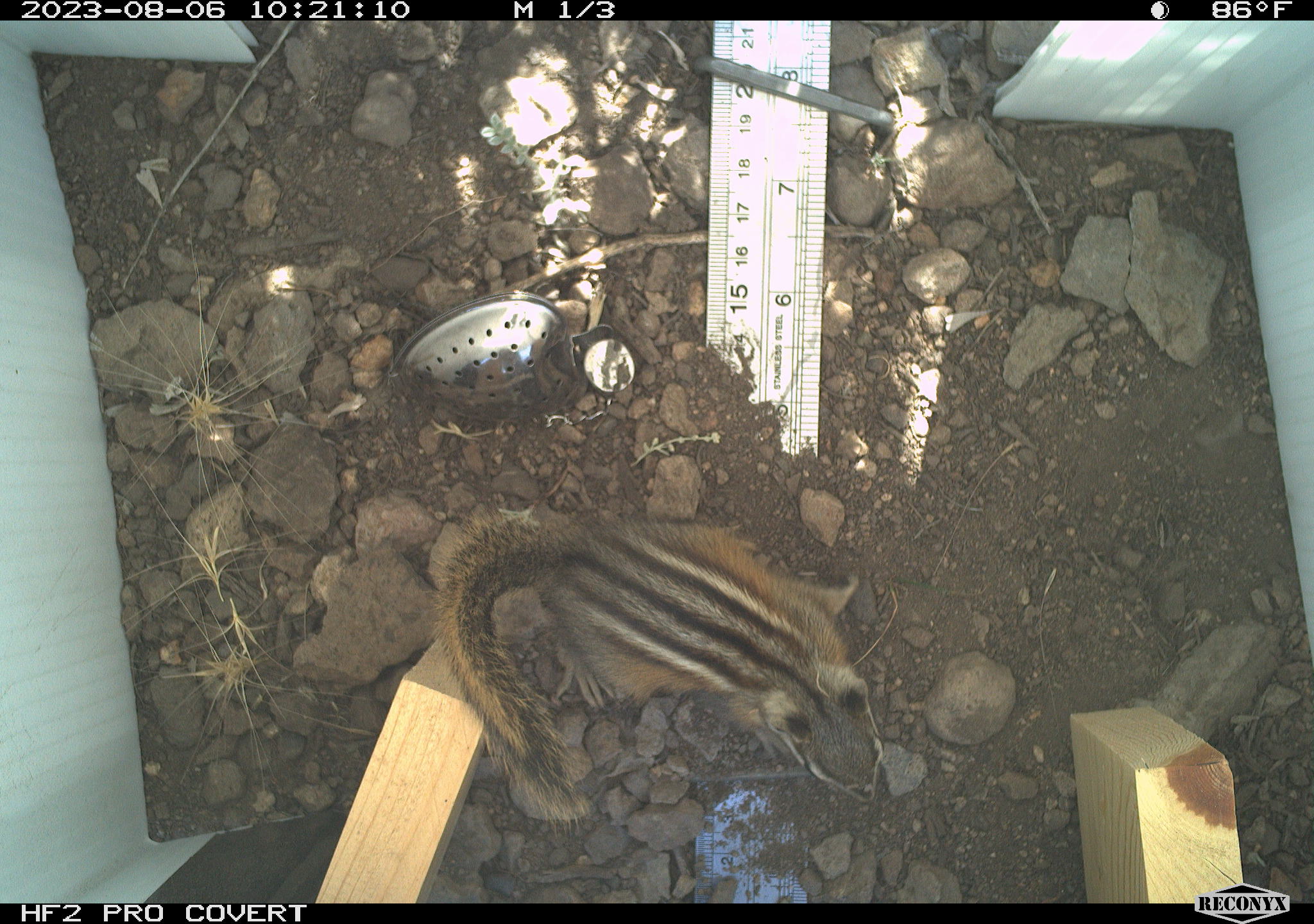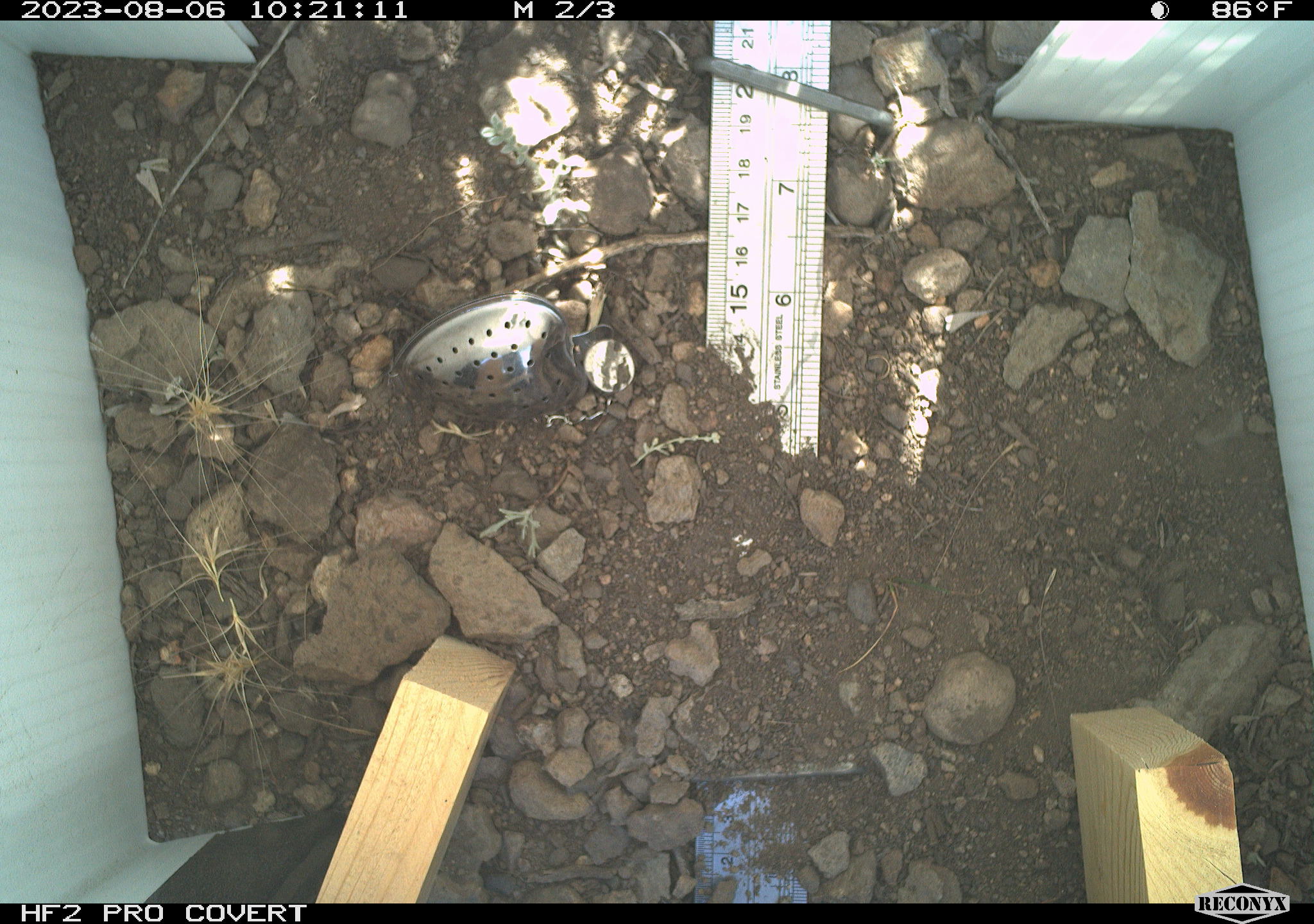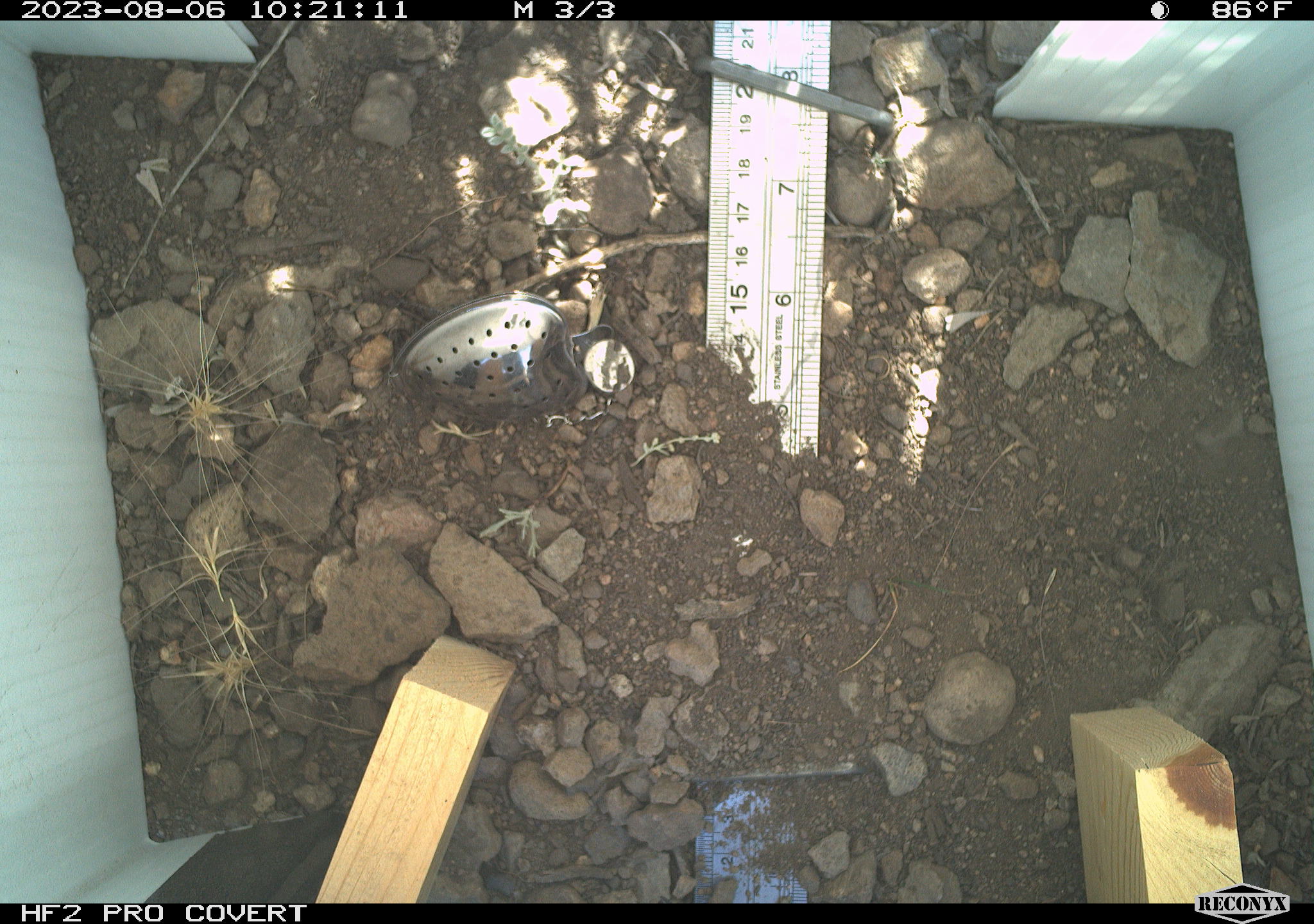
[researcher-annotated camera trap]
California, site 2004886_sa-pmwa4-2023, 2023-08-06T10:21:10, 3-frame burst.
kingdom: Animalia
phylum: Chordata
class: Mammalia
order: Rodentia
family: Sciuridae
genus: Neotamias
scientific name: Neotamias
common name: western chipmunks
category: neotamias species